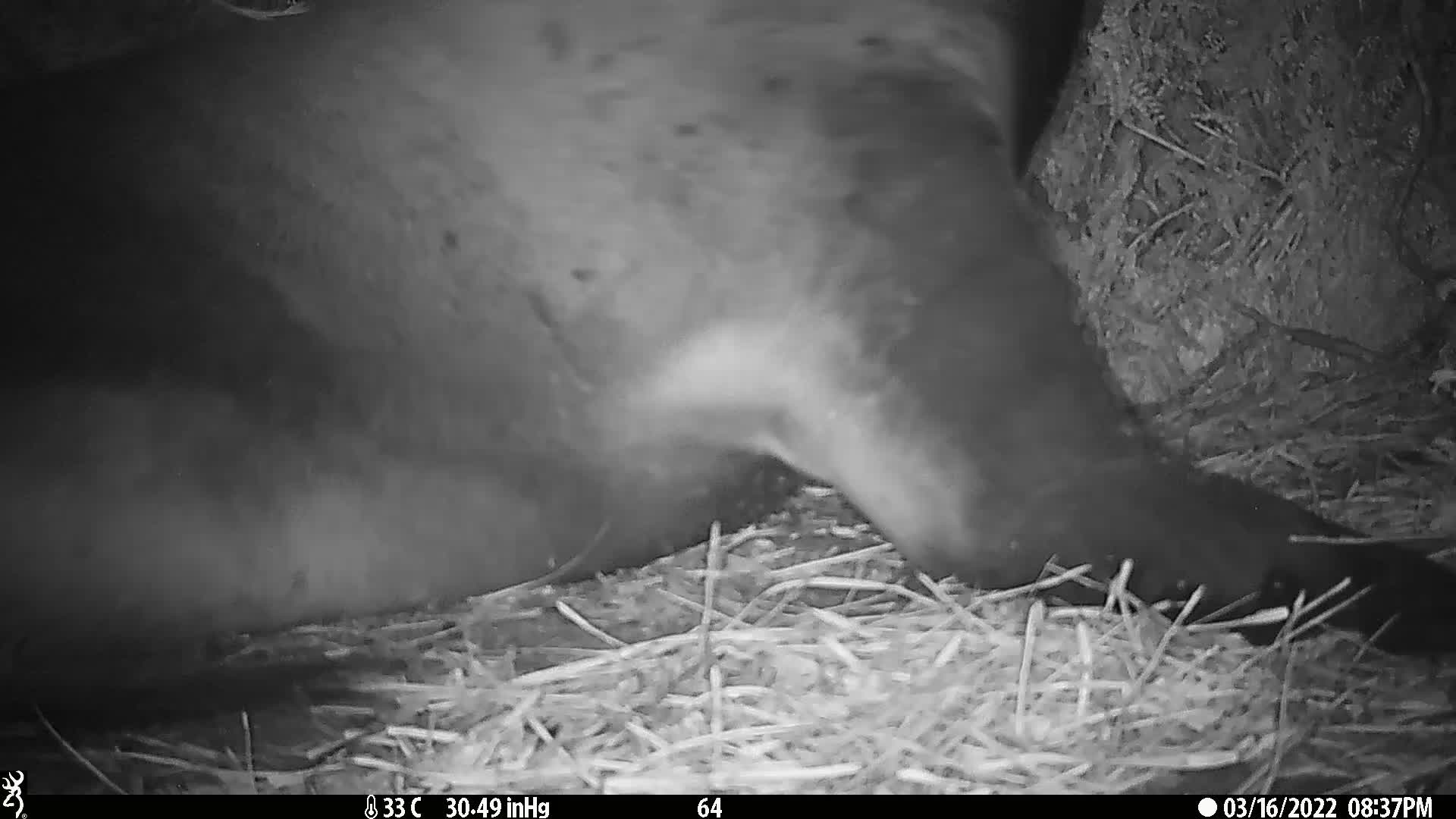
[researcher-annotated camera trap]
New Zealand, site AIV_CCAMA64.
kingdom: Animalia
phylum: Chordata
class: Mammalia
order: Carnivora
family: Otariidae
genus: Phocarctos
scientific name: Phocarctos hookeri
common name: new zealand sea lion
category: sealion